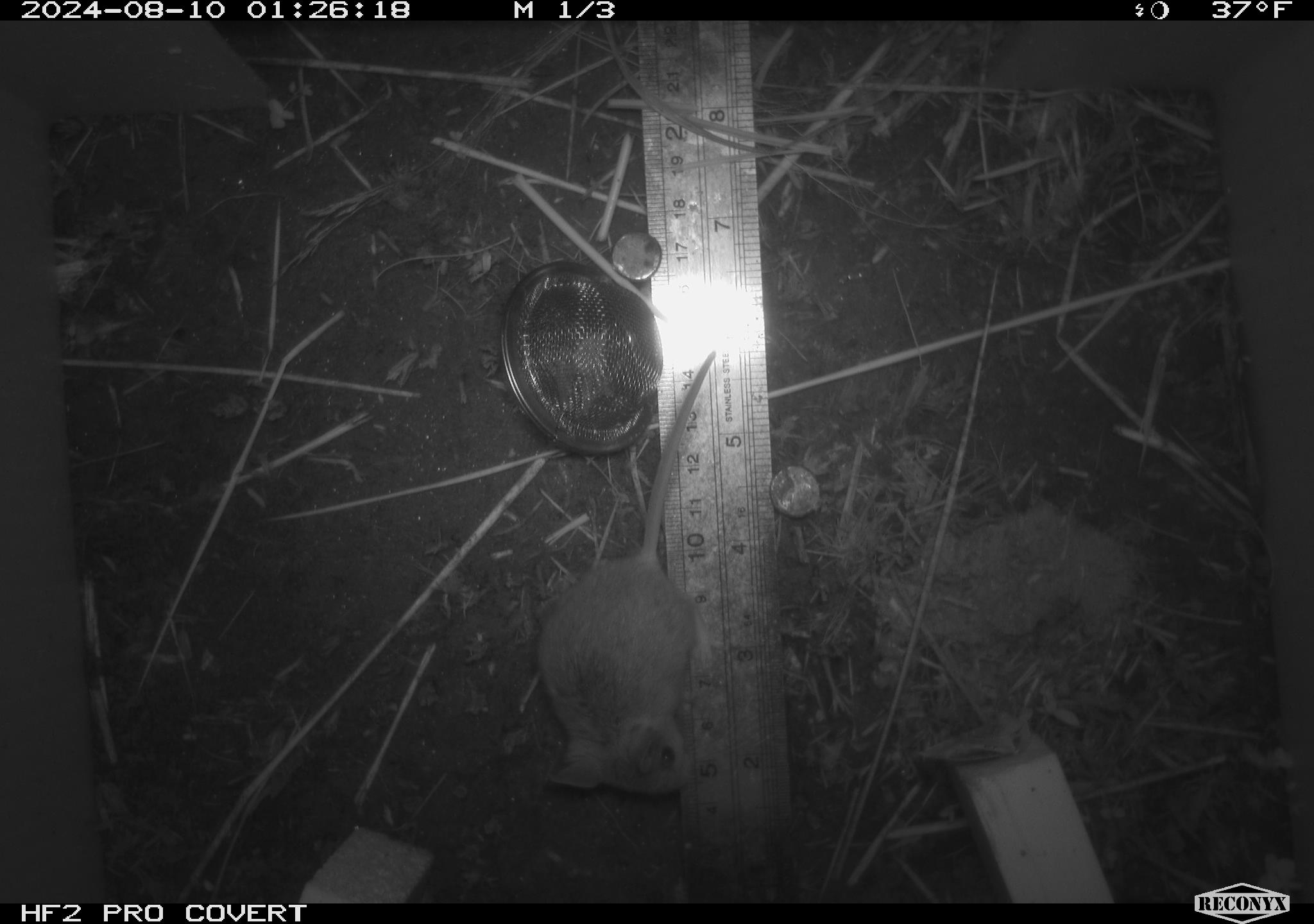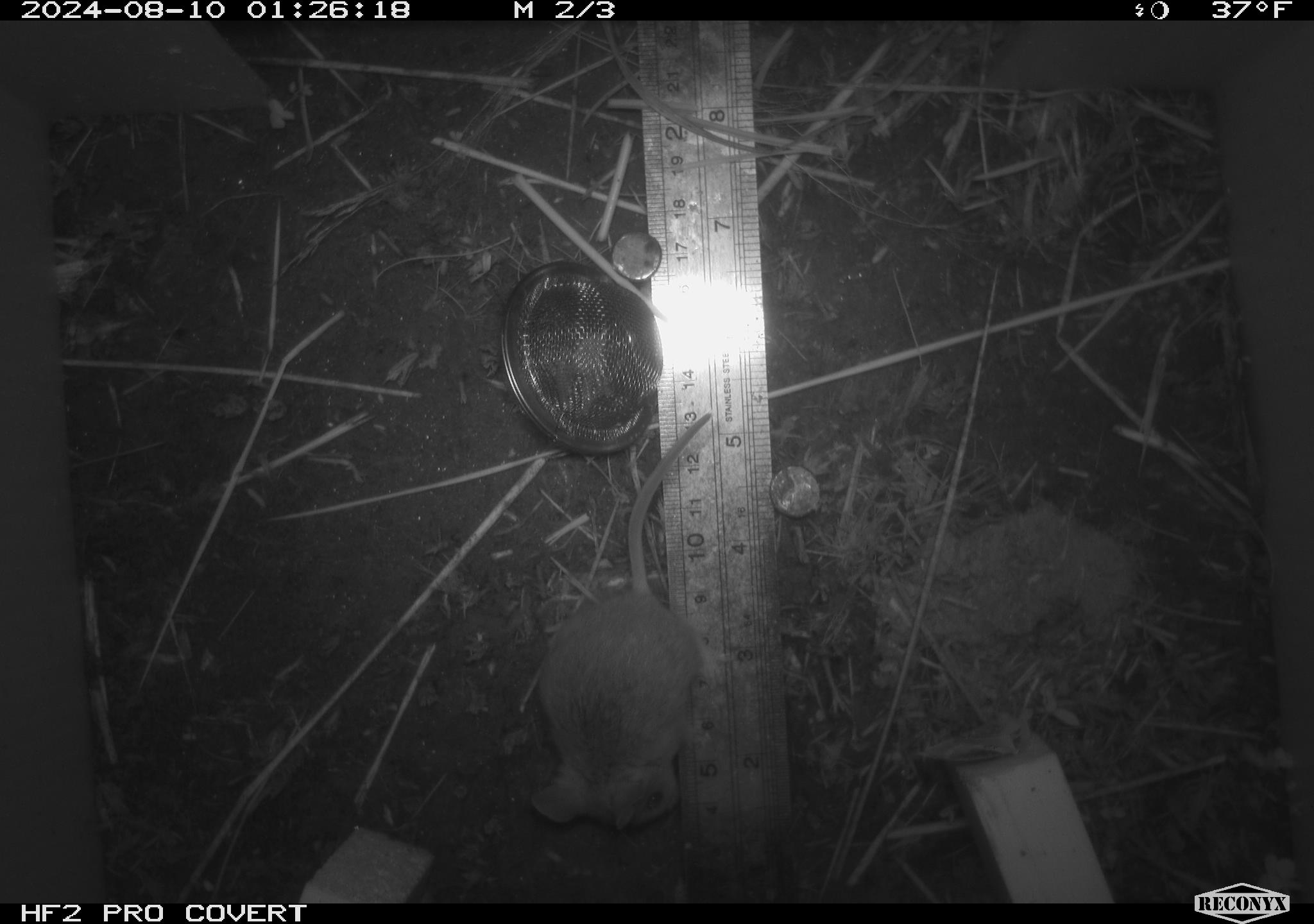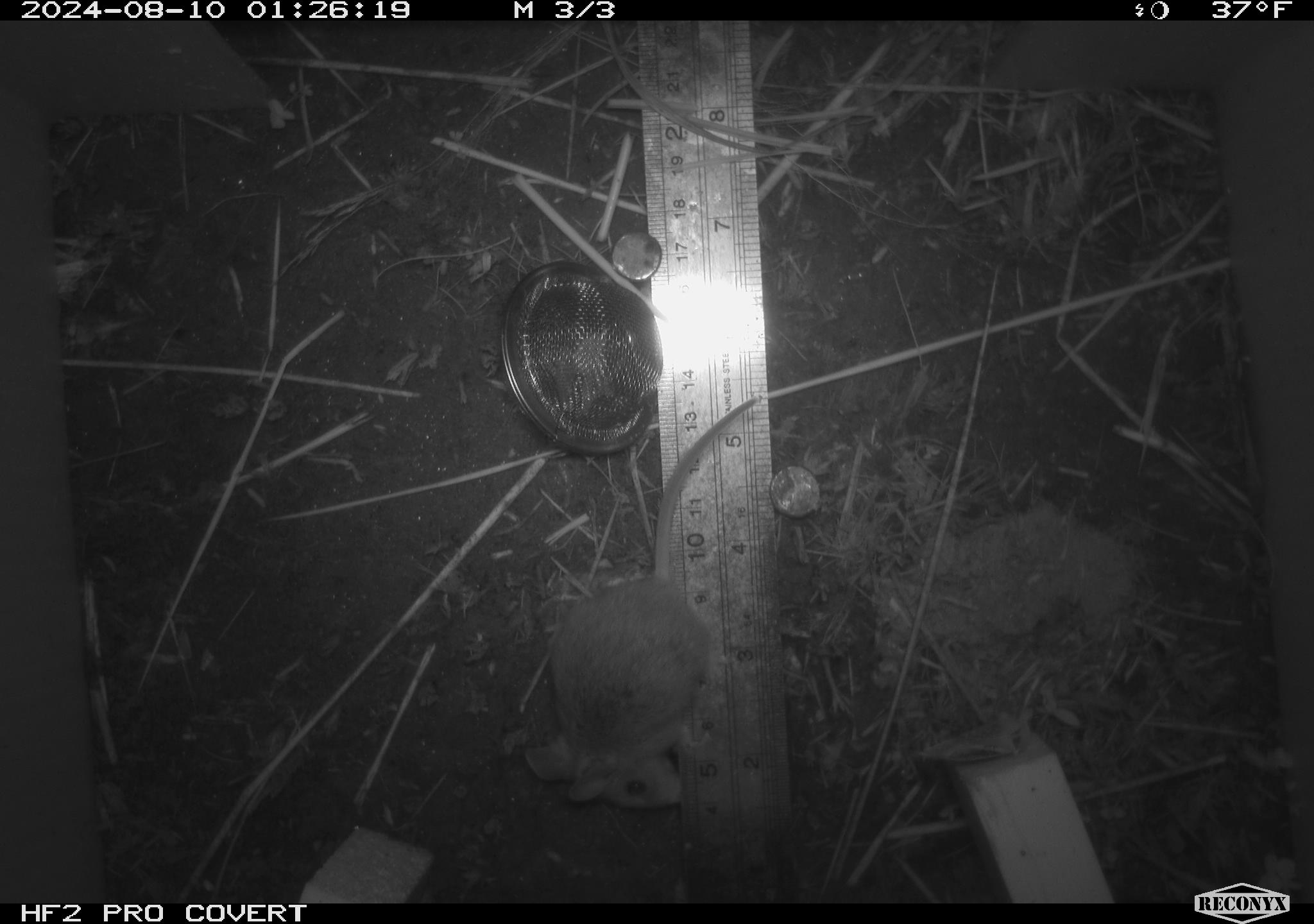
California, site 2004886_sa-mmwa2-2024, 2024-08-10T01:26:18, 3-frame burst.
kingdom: Animalia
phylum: Chordata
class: Mammalia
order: Rodentia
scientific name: Rodentia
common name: mouse species